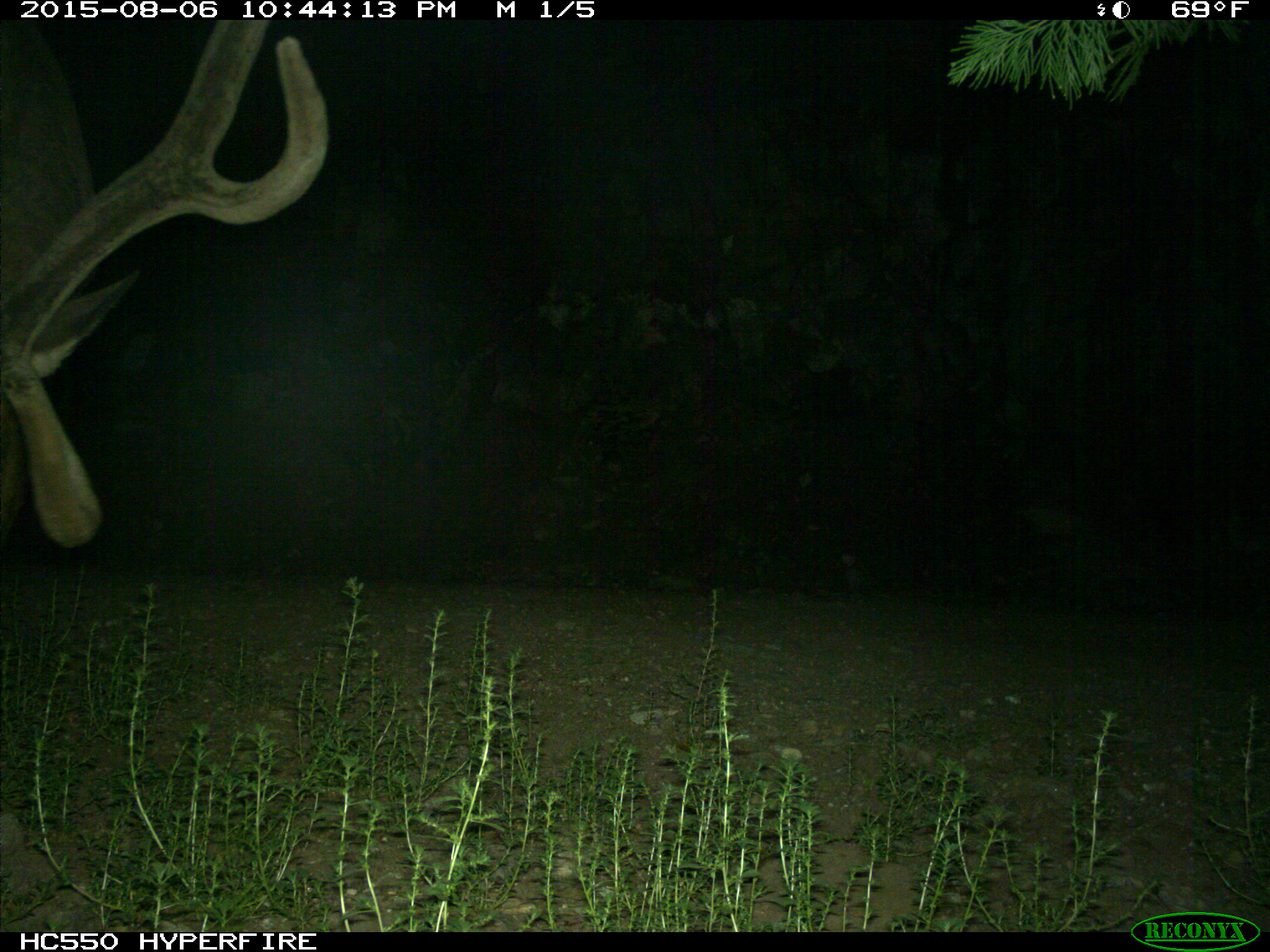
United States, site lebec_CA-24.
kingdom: Animalia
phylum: Chordata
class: Mammalia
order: Artiodactyla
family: Cervidae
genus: Cervus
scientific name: Cervus canadensis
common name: elk